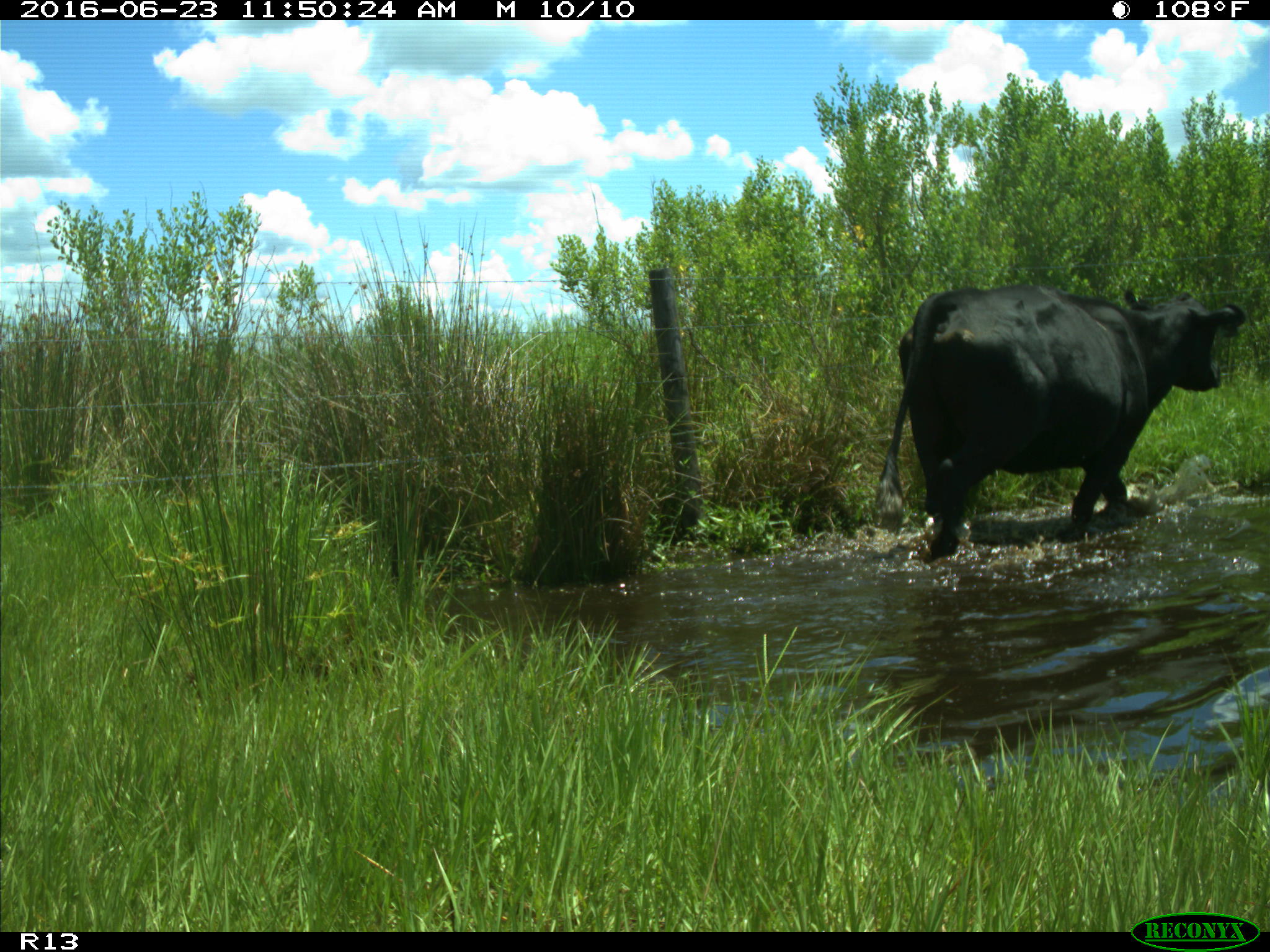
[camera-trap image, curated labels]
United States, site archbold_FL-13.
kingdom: Animalia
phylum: Chordata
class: Mammalia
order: Artiodactyla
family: Bovidae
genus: Bos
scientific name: Bos taurus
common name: domestic cow